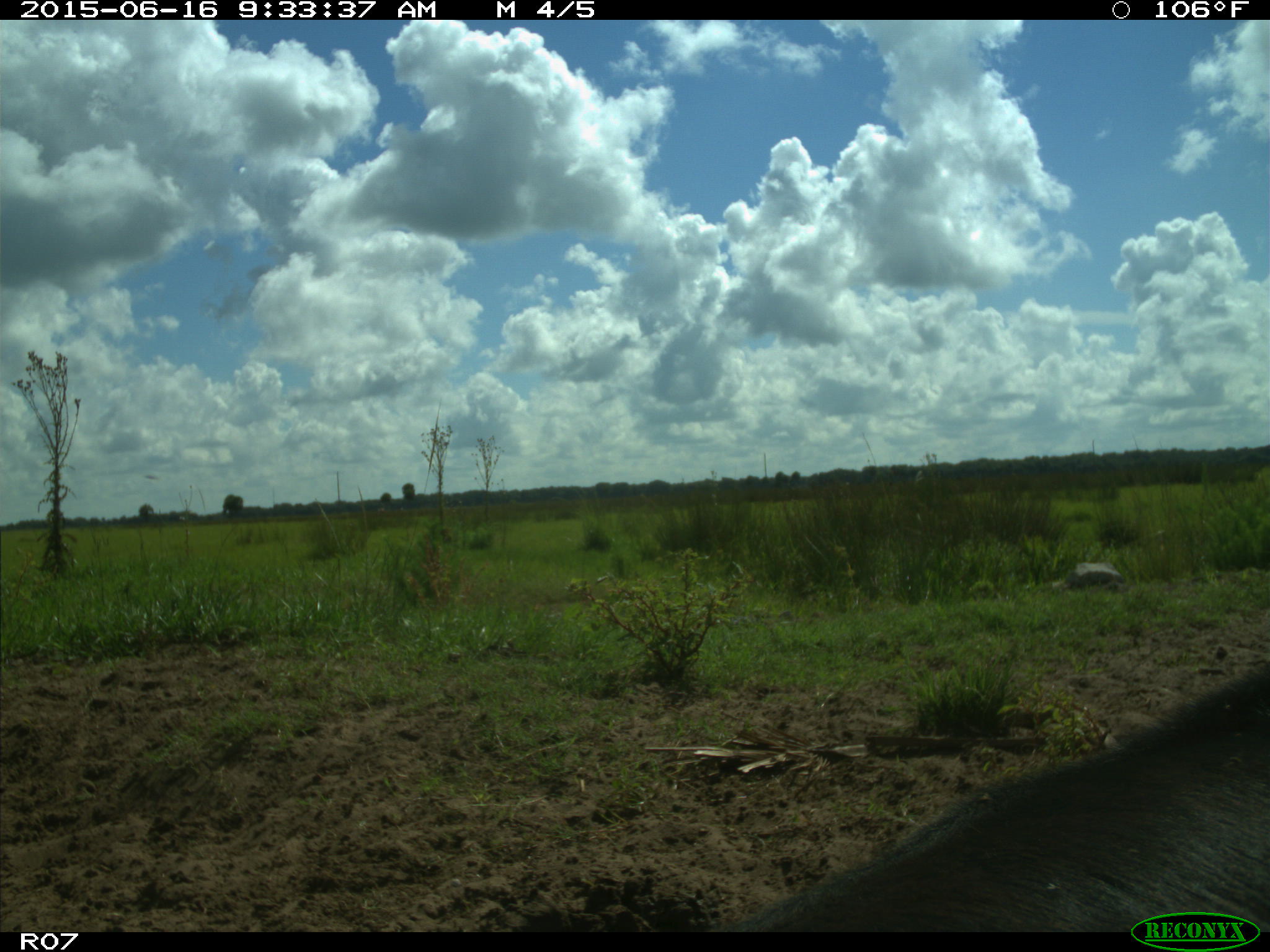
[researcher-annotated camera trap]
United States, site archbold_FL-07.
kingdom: Animalia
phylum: Chordata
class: Mammalia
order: Artiodactyla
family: Bovidae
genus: Bos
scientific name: Bos taurus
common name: domestic cow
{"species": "Bos taurus (domestic cow)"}